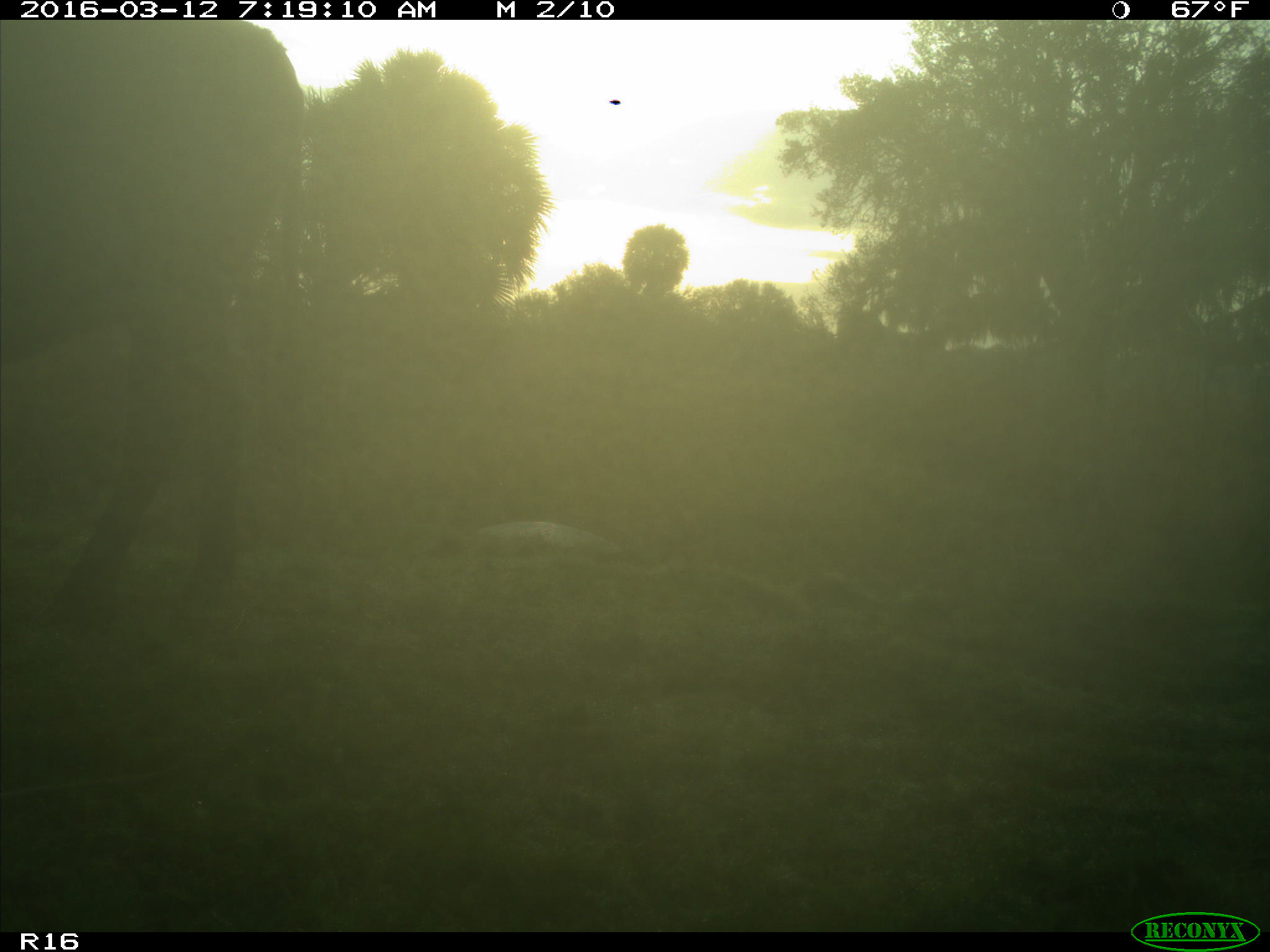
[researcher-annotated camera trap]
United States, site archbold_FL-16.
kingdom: Animalia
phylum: Chordata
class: Mammalia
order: Artiodactyla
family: Bovidae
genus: Bos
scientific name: Bos taurus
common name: domestic cow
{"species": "Bos taurus (domestic cow)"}